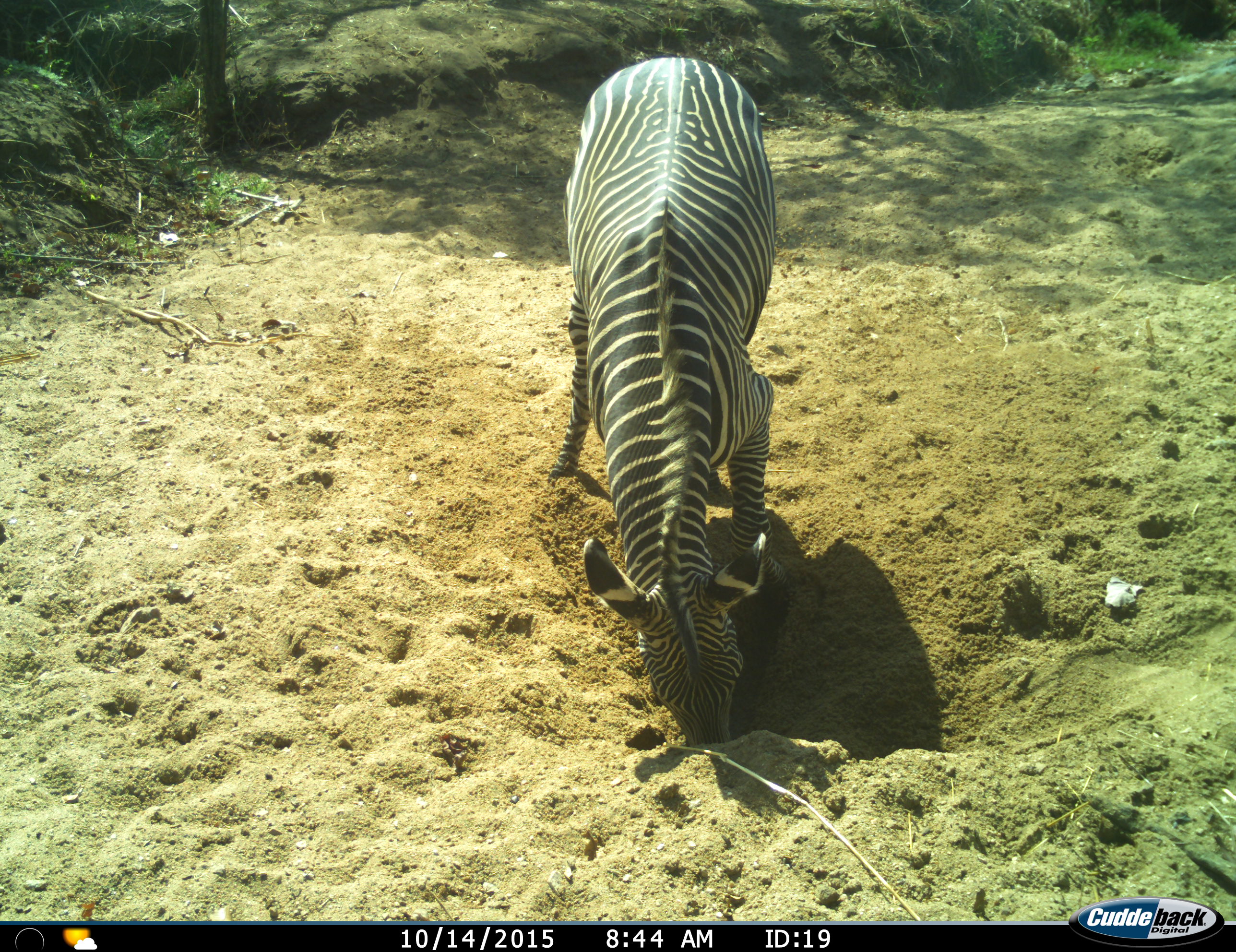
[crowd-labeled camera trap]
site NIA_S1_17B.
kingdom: Animalia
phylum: Chordata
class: Mammalia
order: Perissodactyla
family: Equidae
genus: Equus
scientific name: Equus quagga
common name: plains zebra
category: zebraplains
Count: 1.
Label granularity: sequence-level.